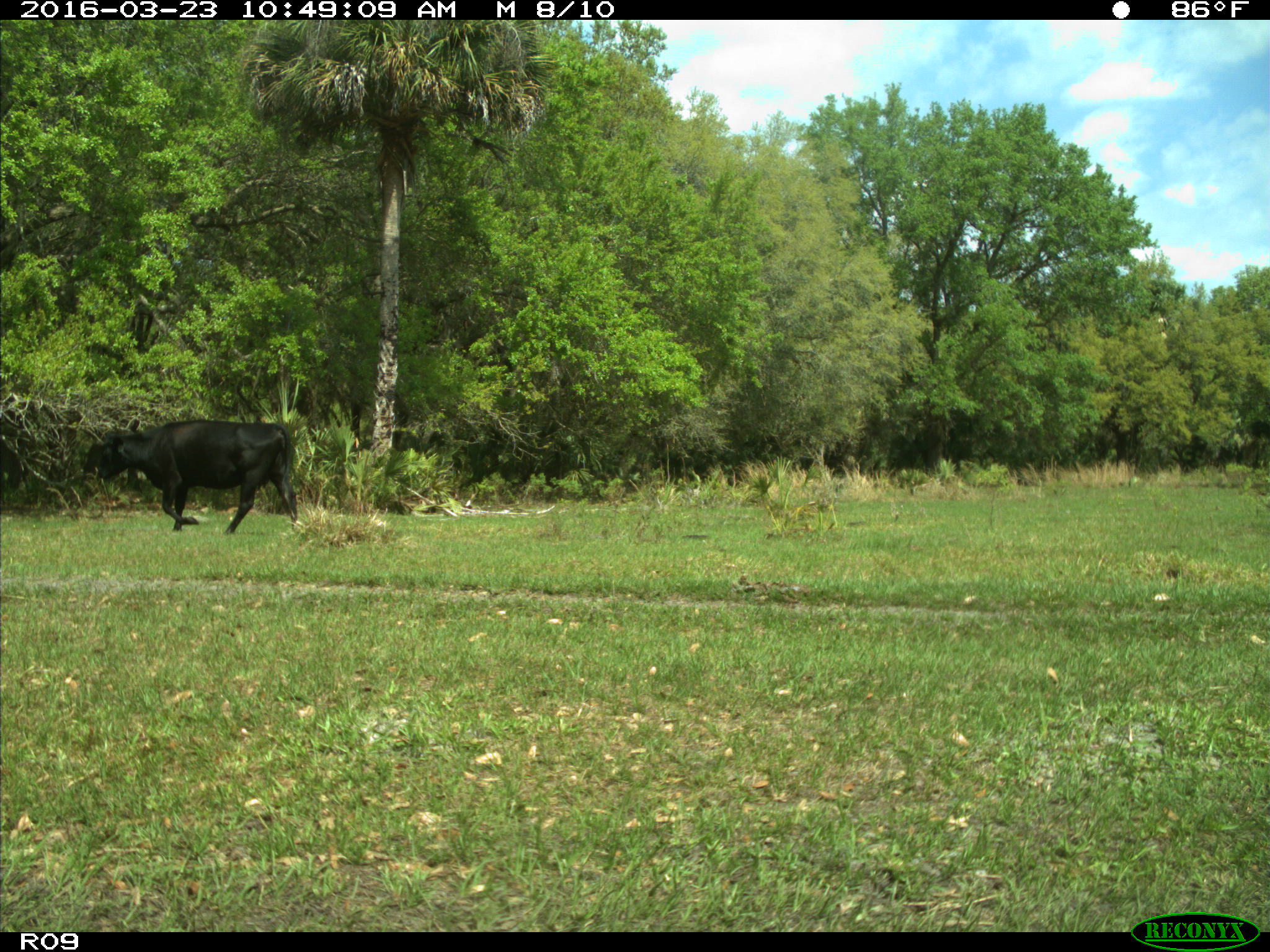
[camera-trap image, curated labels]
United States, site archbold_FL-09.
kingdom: Animalia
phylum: Chordata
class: Mammalia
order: Artiodactyla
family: Bovidae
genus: Bos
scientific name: Bos taurus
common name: domestic cow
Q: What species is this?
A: Bos taurus (domestic cow).